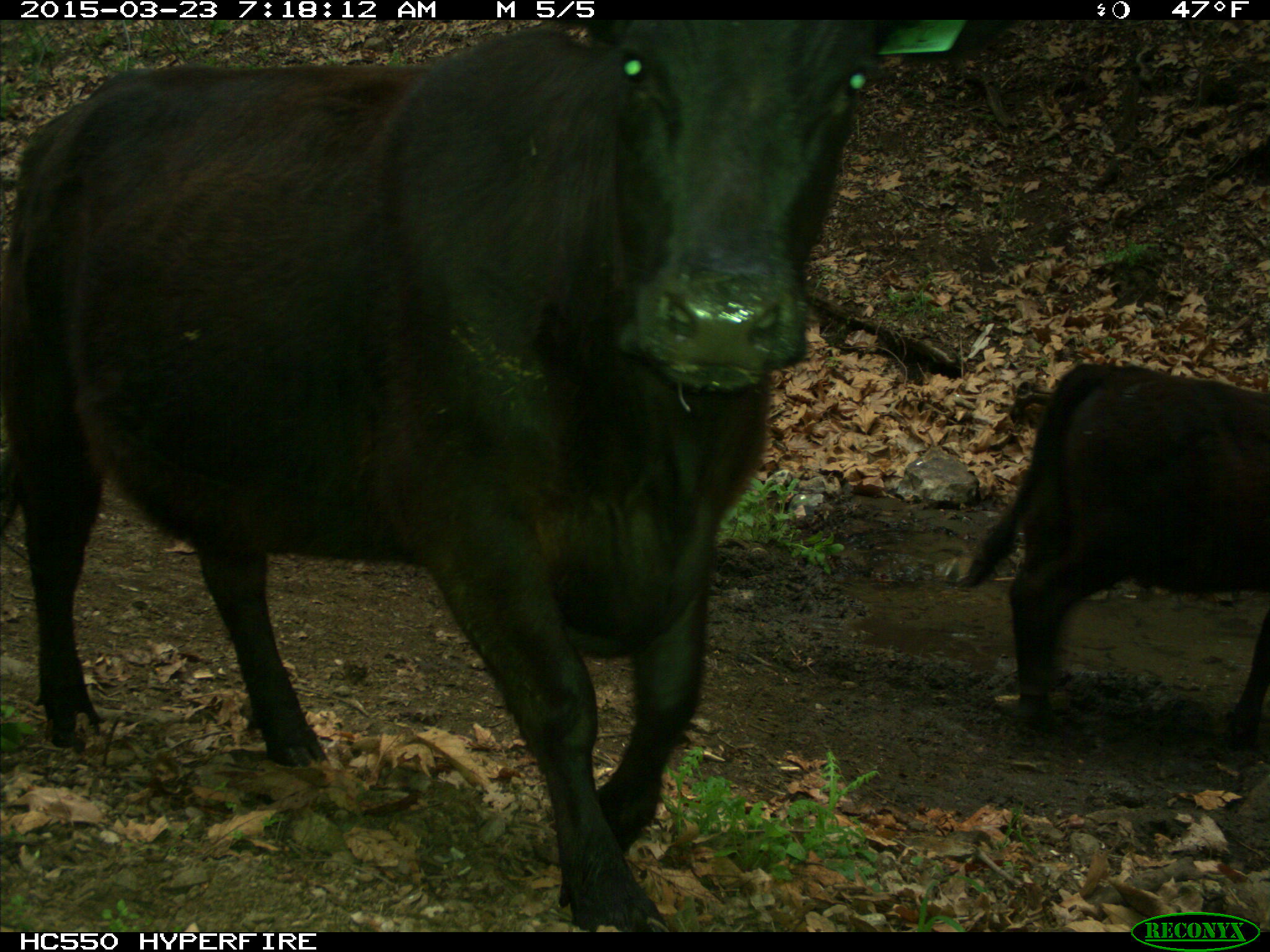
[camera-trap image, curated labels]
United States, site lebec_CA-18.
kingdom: Animalia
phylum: Chordata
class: Mammalia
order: Artiodactyla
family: Bovidae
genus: Bos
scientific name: Bos taurus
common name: domestic cow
Bos taurus (domestic cow).